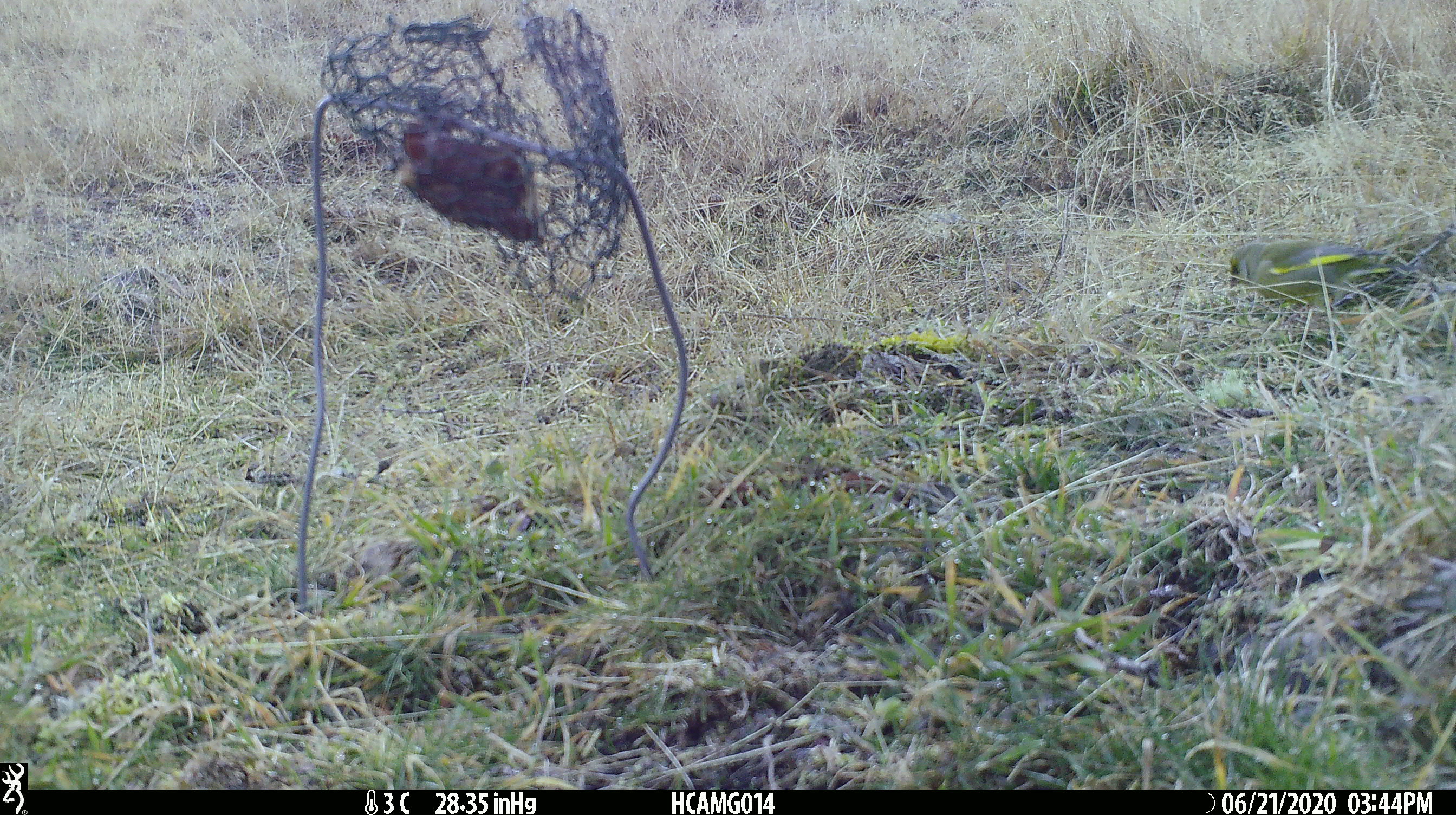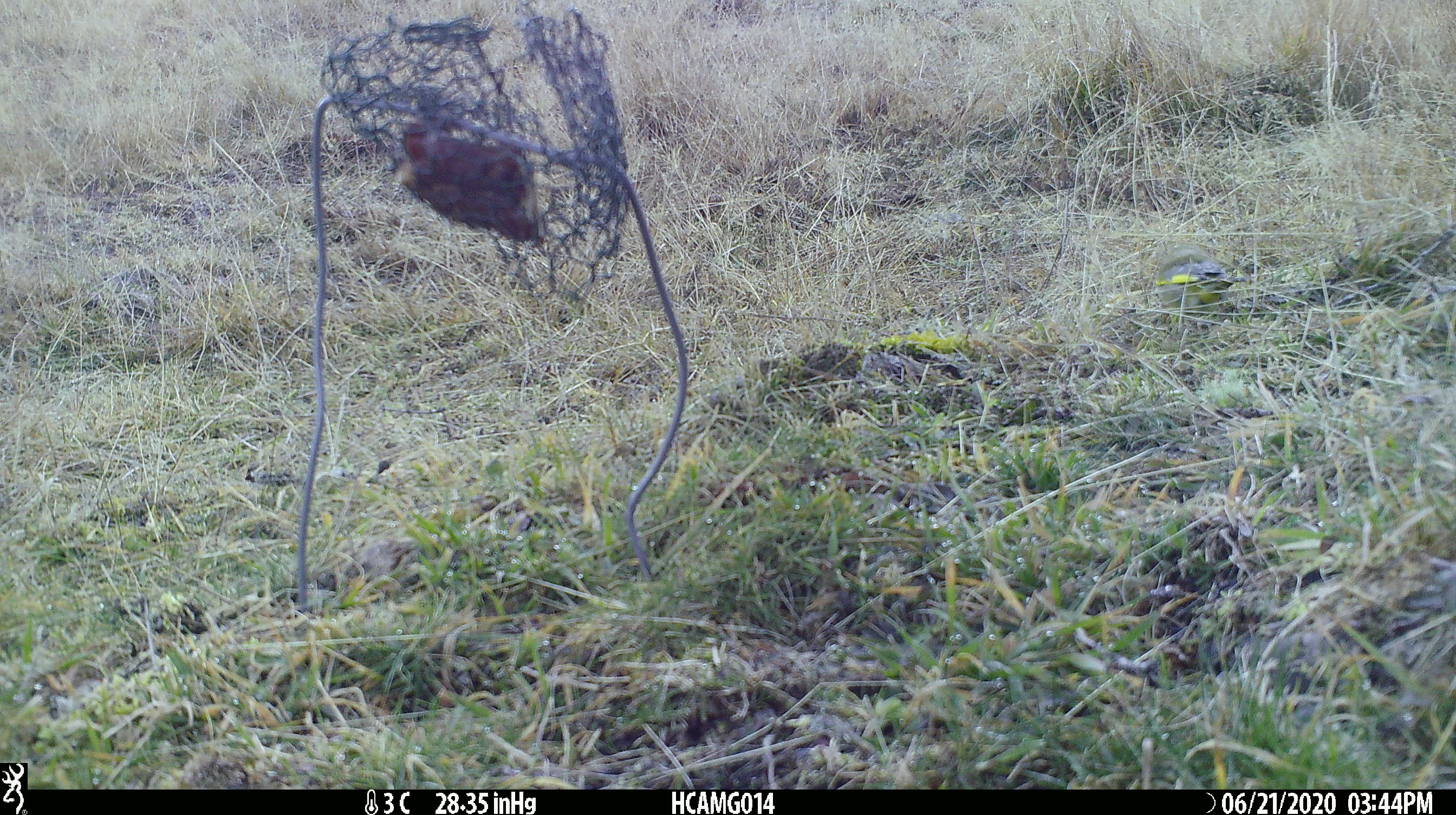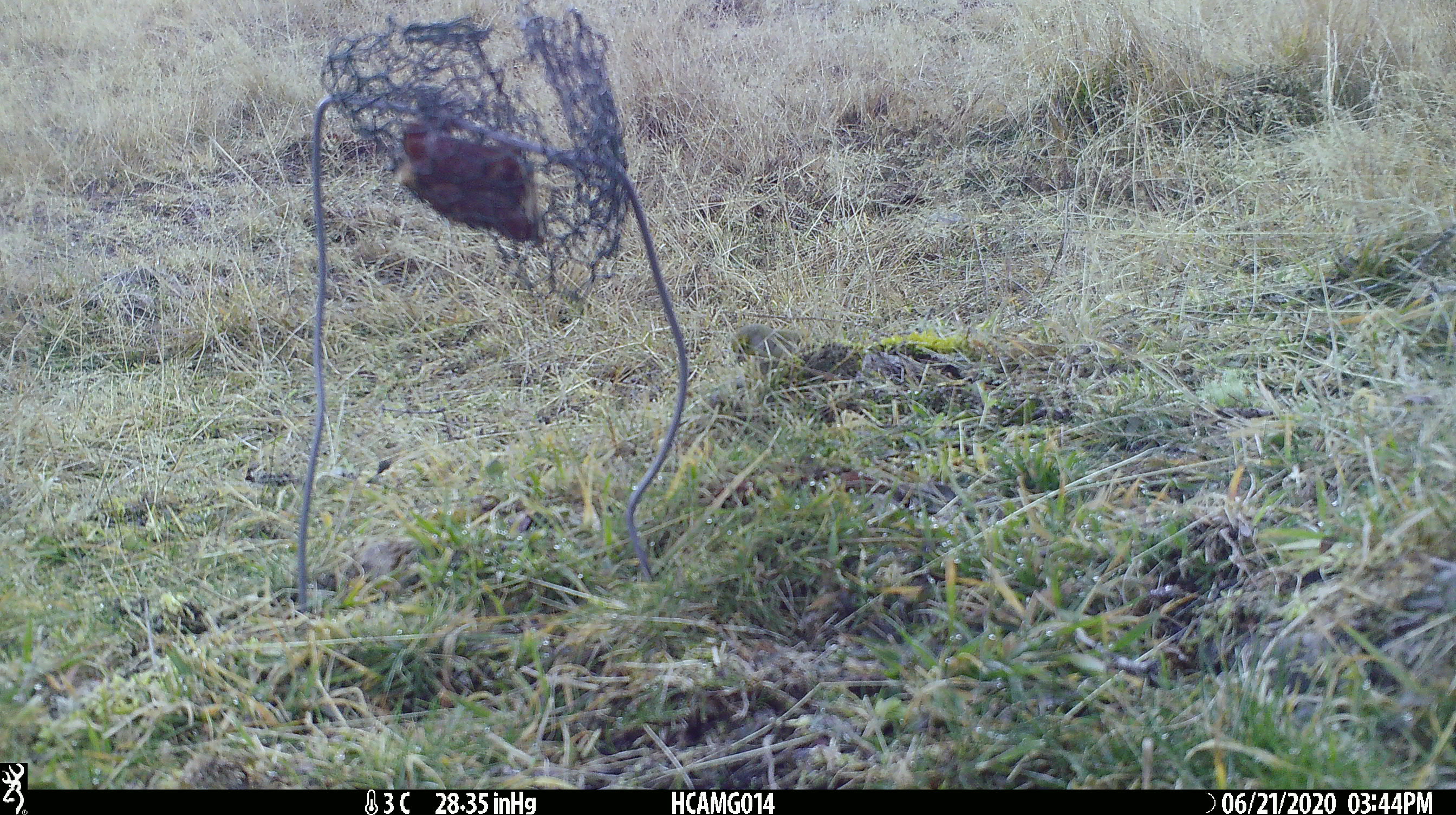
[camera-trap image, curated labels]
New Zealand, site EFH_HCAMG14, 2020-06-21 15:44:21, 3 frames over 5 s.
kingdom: Animalia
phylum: Chordata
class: Aves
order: Passeriformes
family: Fringillidae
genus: Chloris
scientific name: Chloris chloris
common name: greenfinch